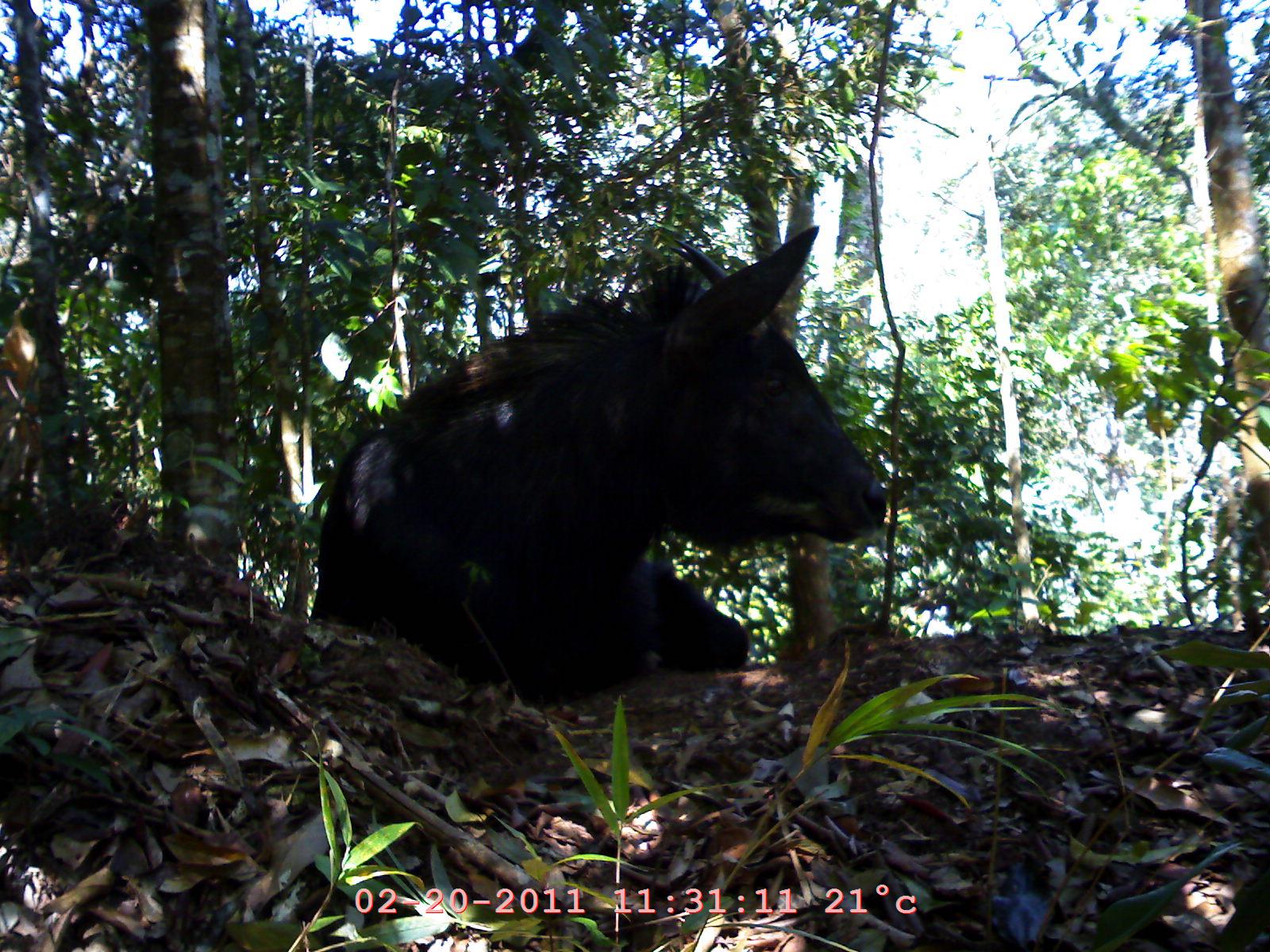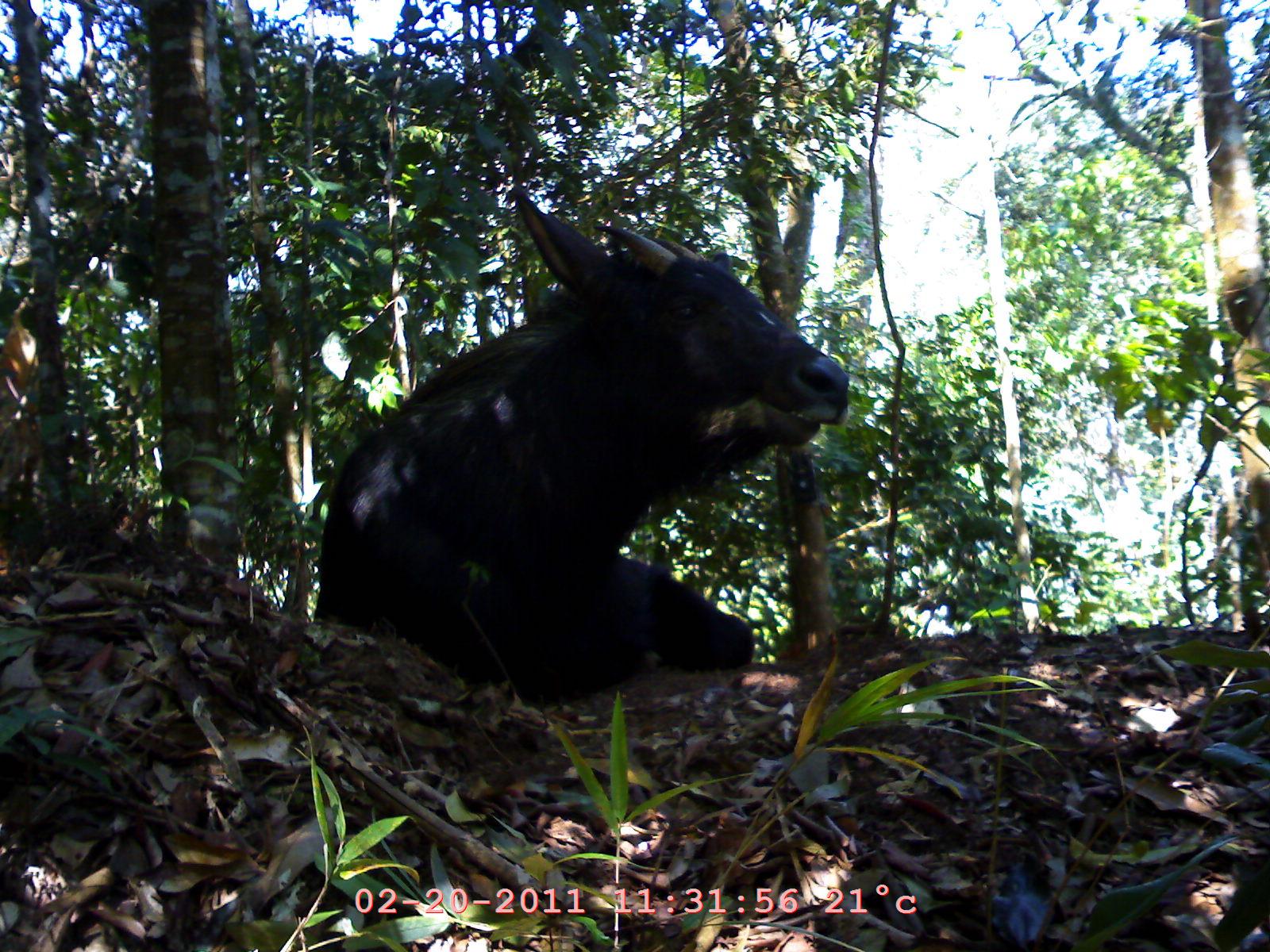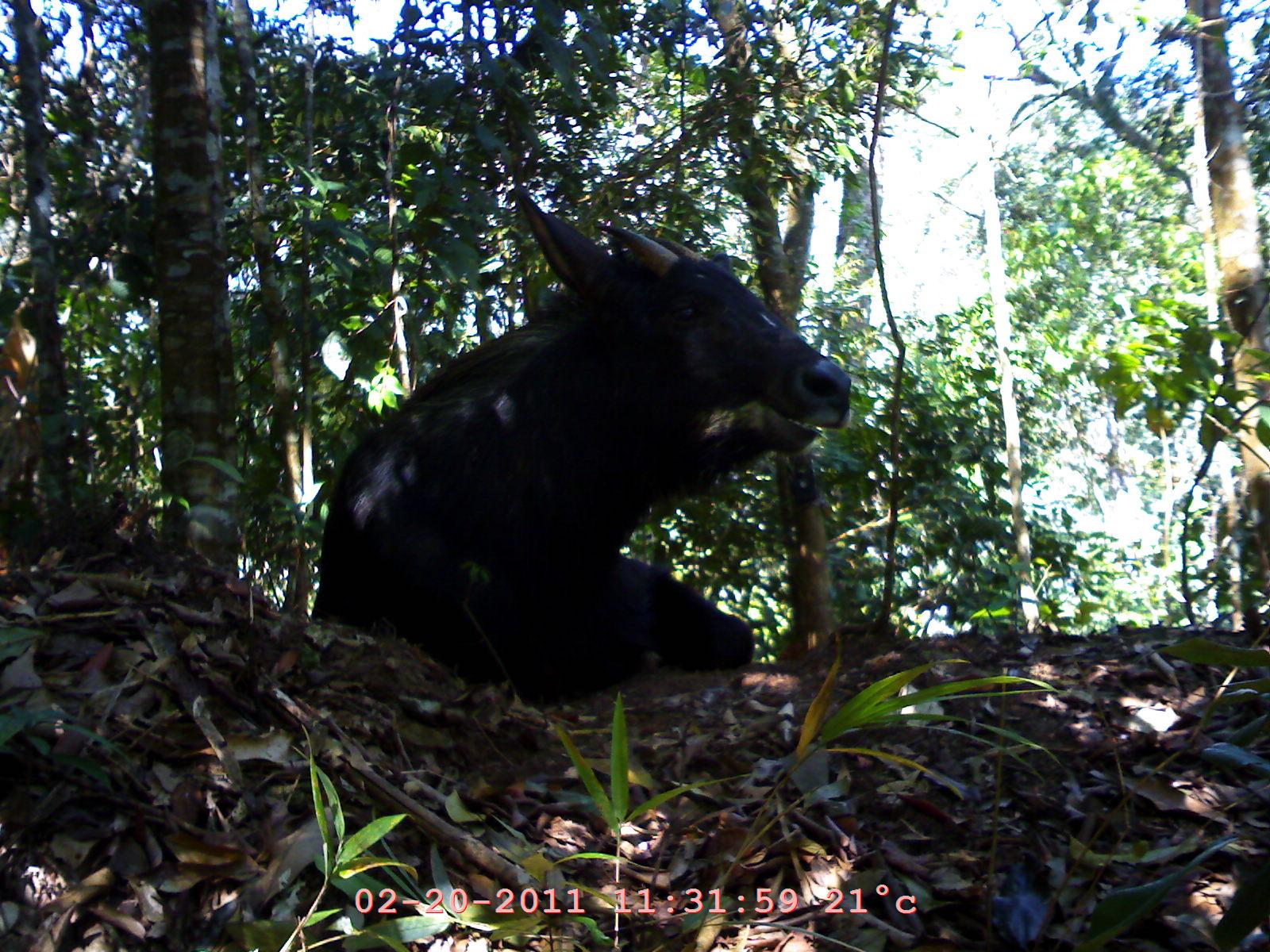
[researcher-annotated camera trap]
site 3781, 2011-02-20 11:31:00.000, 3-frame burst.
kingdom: Animalia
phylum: Chordata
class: Mammalia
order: Artiodactyla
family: Bovidae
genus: Capricornis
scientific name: Capricornis sumatraensis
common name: southern serow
Capricornis sumatraensis (southern serow), count 1, age adult, sex female.